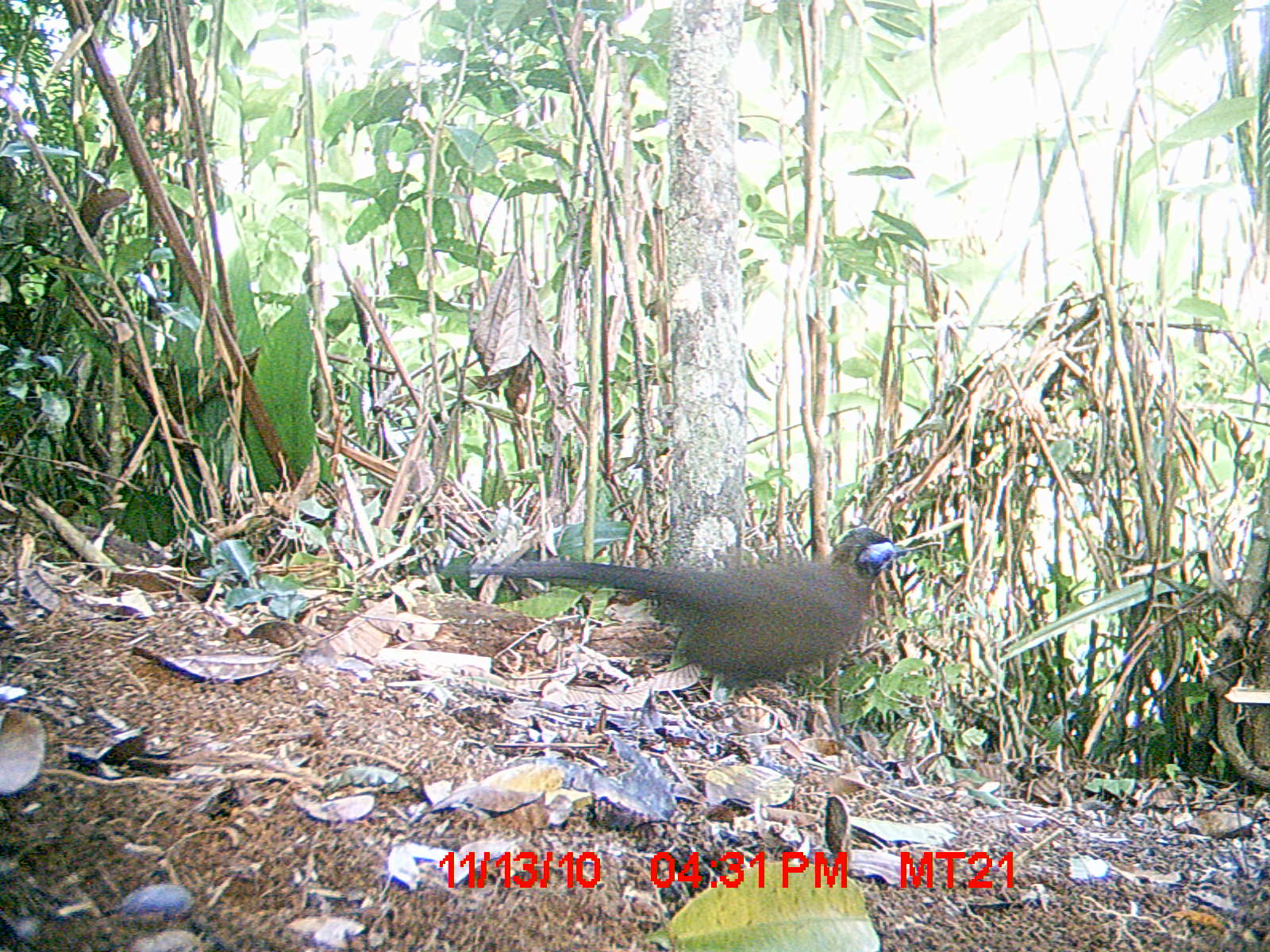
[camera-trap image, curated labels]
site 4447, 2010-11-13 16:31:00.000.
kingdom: Animalia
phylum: Chordata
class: Aves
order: Cuculiformes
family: Cuculidae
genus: Coua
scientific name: Coua serriana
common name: red-breasted coua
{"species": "Coua serriana (red-breasted coua)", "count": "1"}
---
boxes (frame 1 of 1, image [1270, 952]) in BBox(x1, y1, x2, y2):
coua serriana: BBox(435, 525, 941, 724)